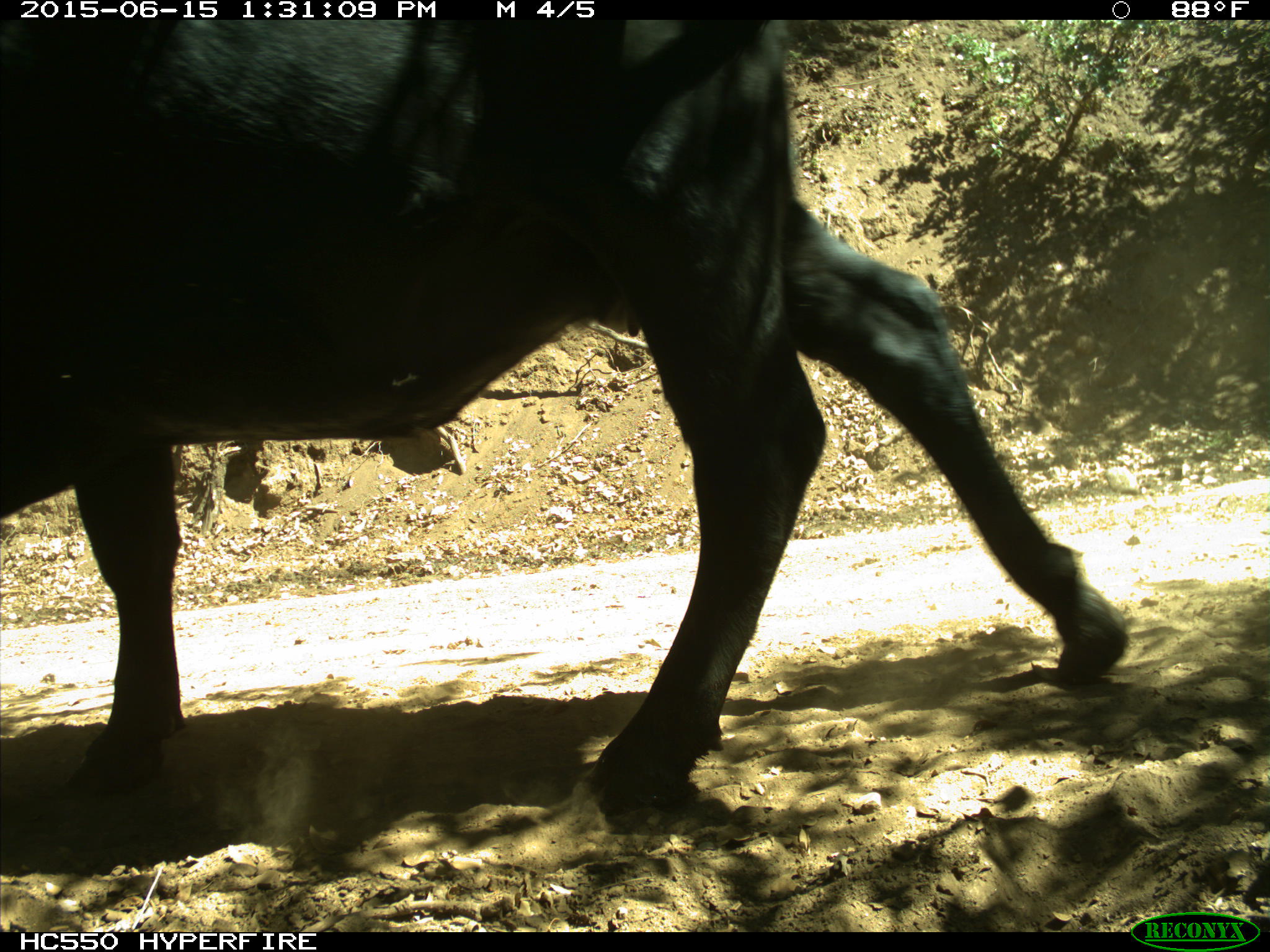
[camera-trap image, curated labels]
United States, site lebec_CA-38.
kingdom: Animalia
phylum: Chordata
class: Mammalia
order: Artiodactyla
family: Bovidae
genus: Bos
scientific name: Bos taurus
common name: domestic cow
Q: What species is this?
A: Bos taurus (domestic cow).